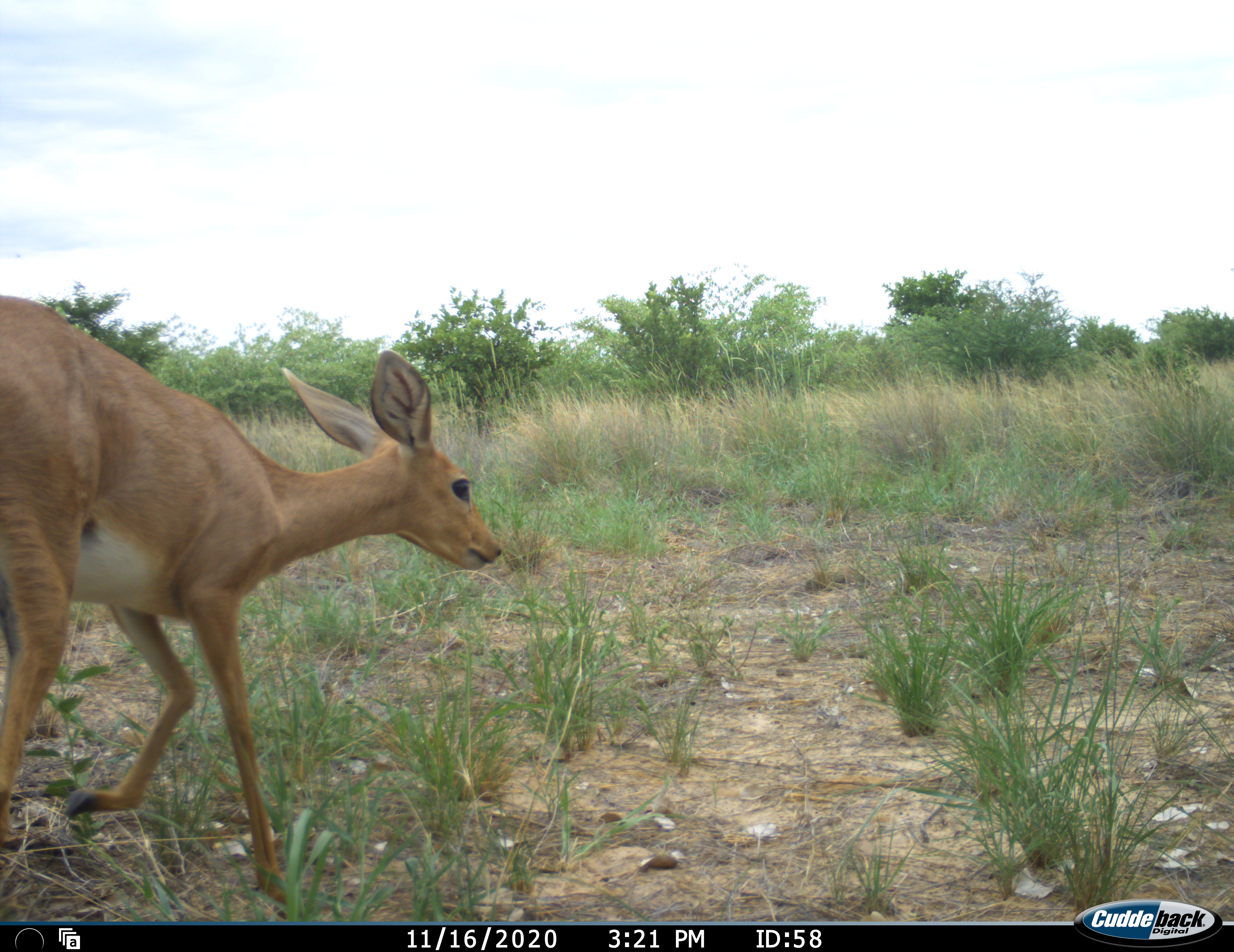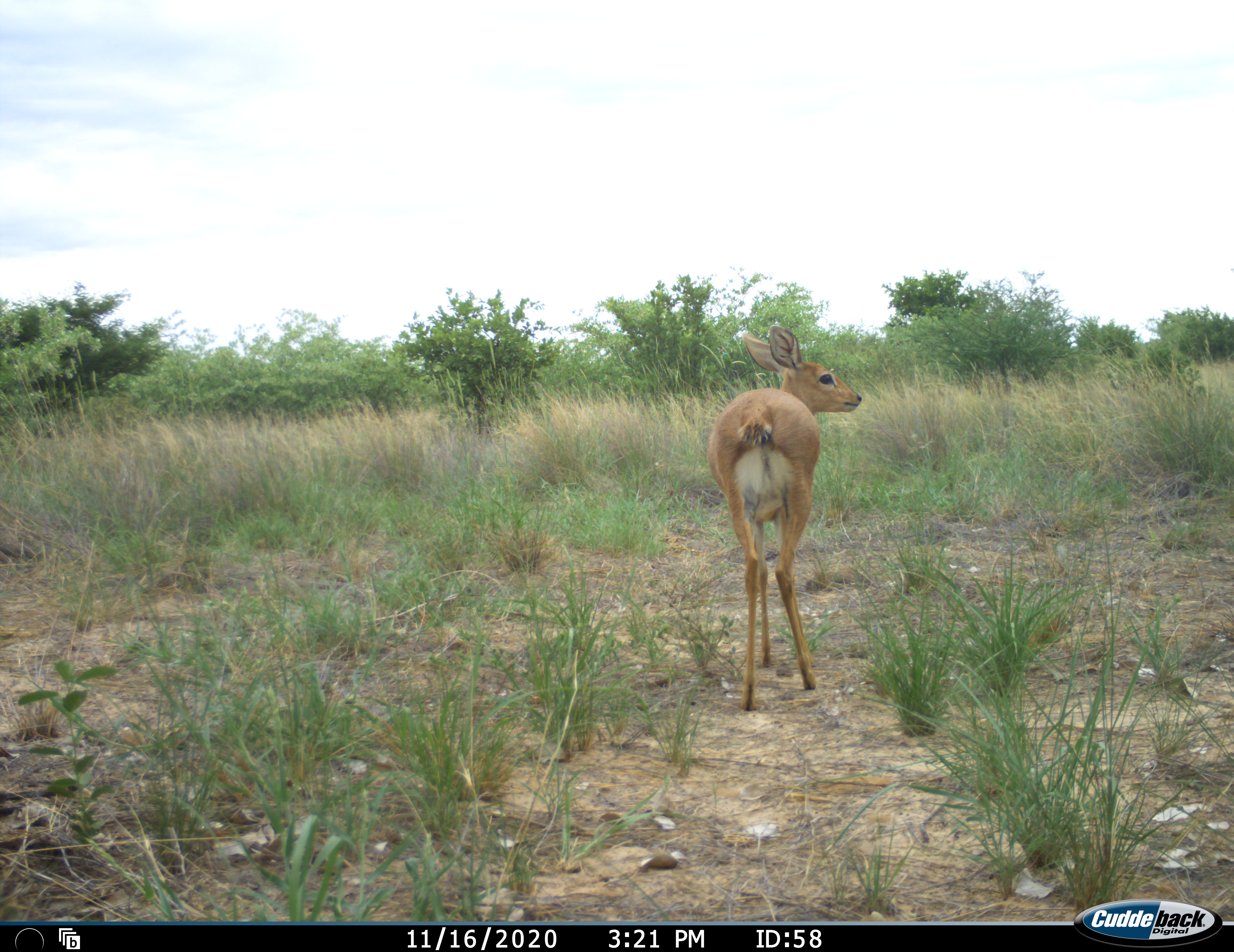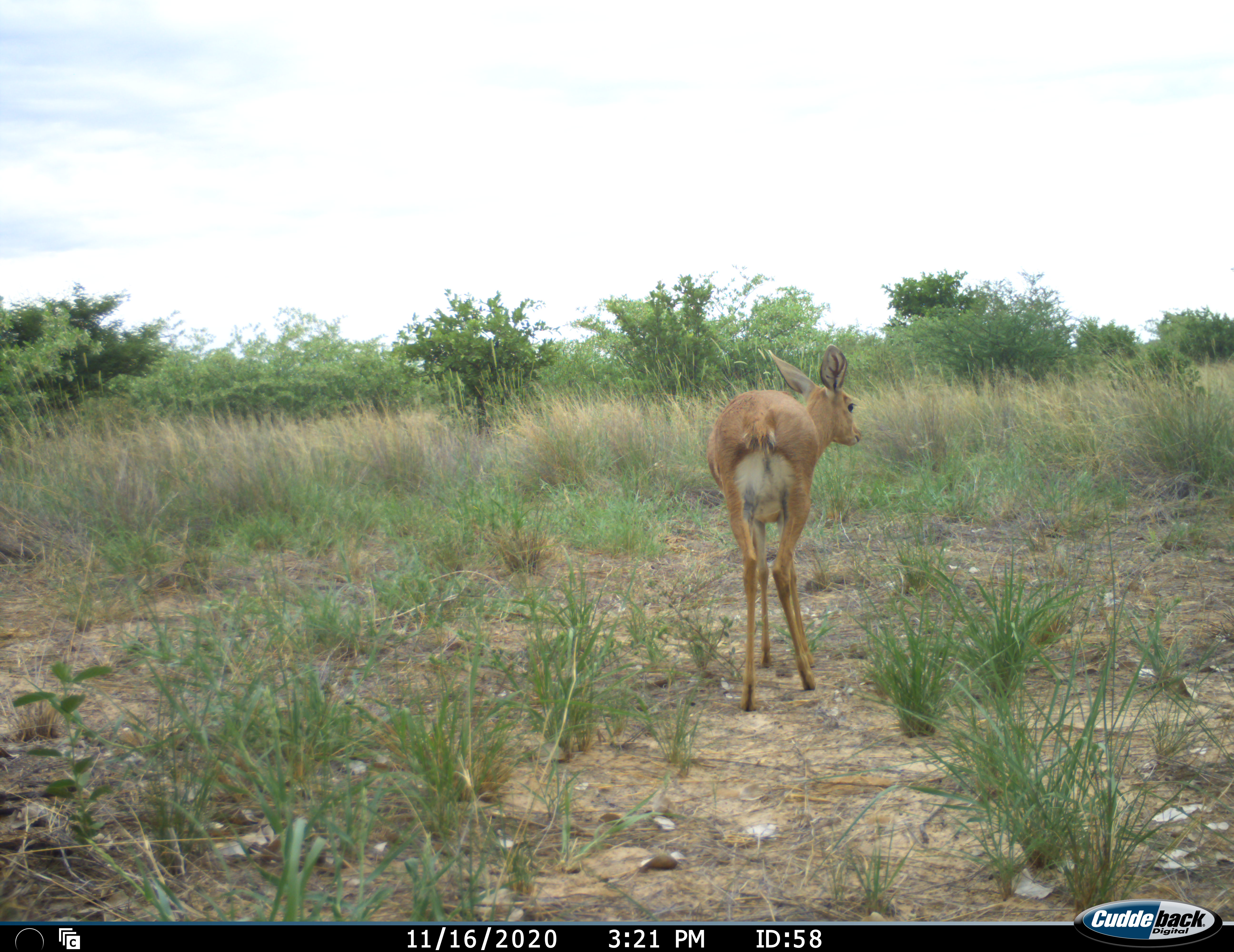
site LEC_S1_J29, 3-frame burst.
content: unidentified animal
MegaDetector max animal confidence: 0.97